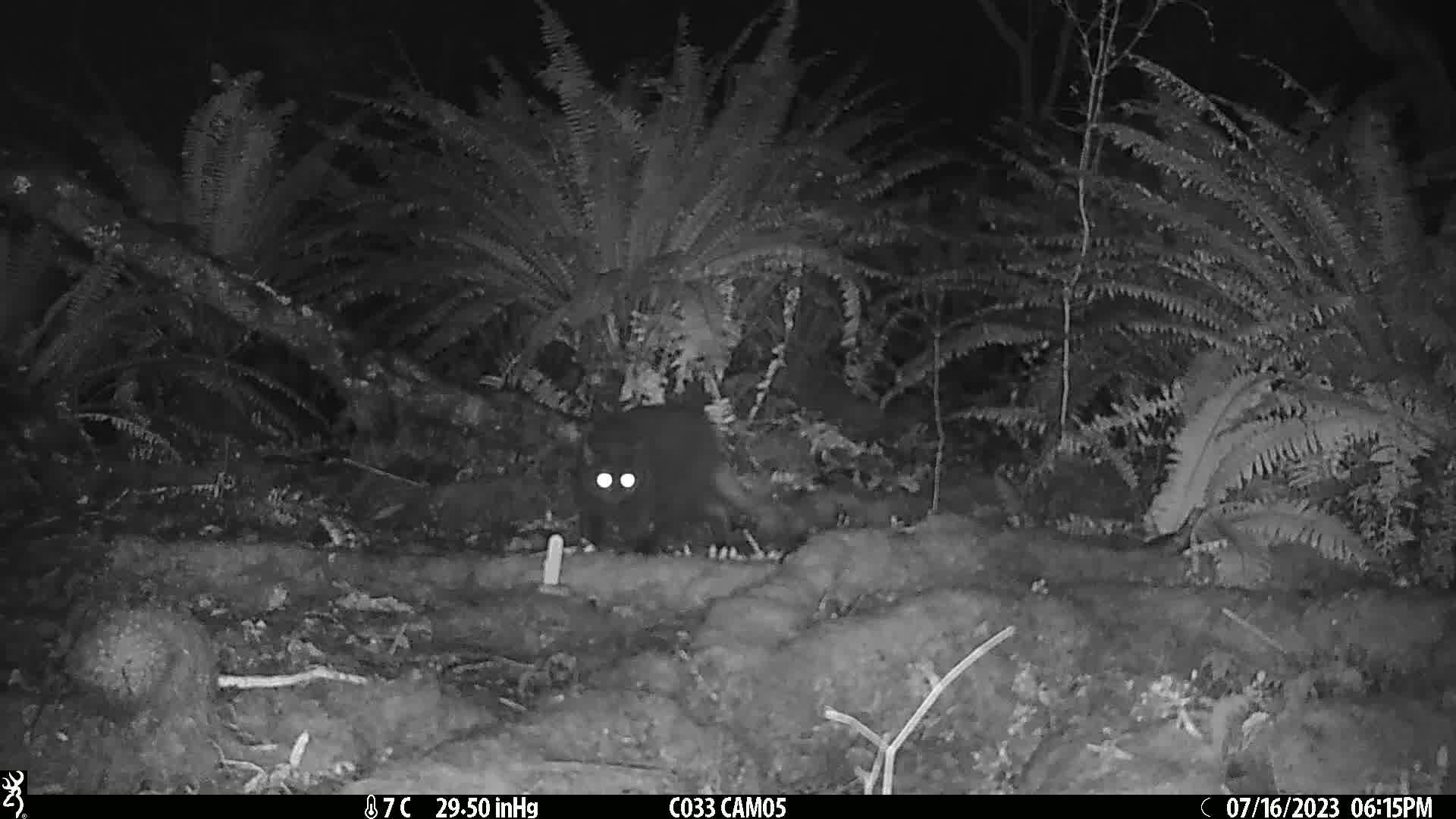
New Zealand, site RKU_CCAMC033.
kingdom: Animalia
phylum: Chordata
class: Mammalia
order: Carnivora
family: Felidae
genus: Felis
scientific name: Felis catus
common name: domestic cat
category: cat